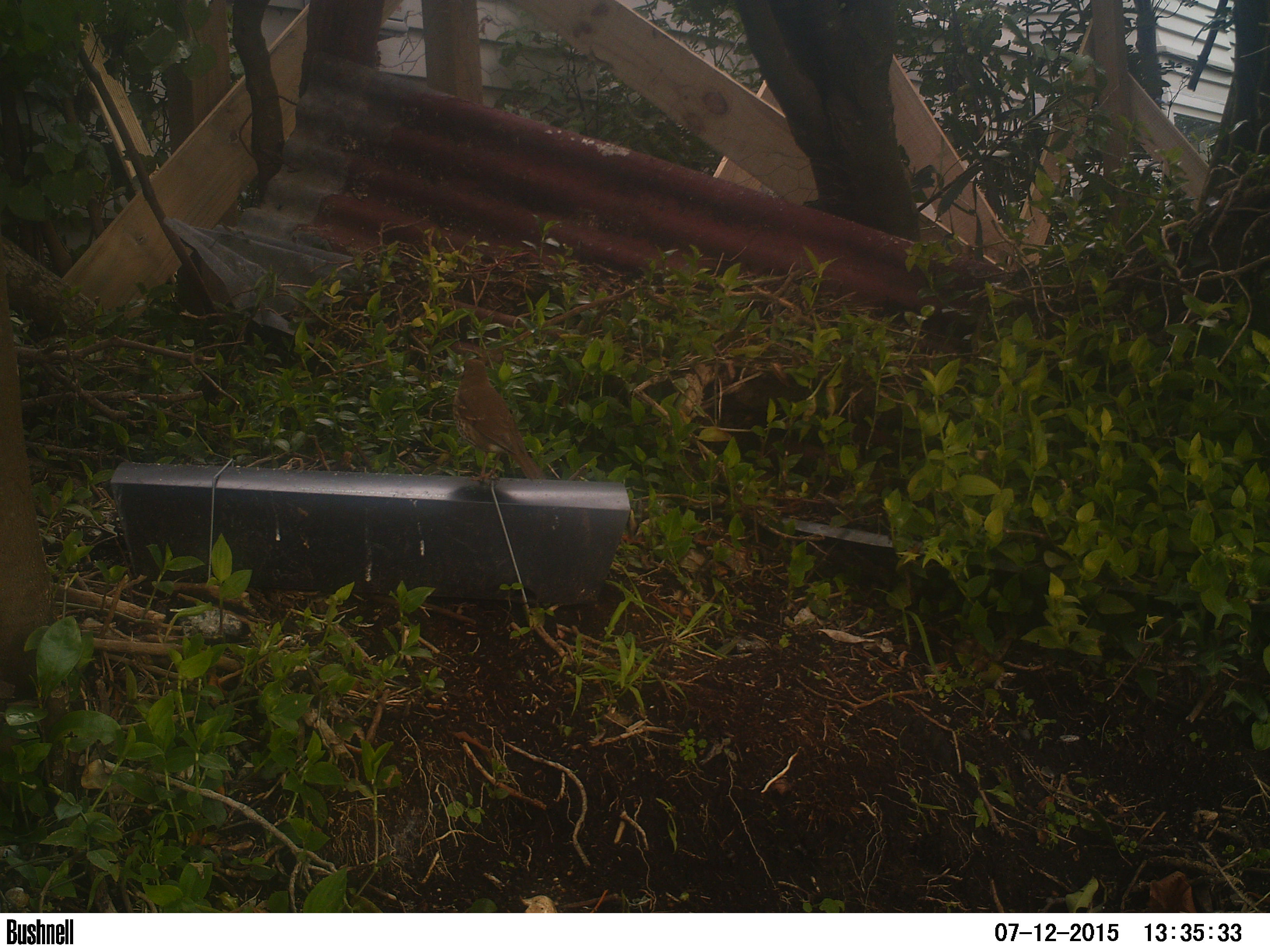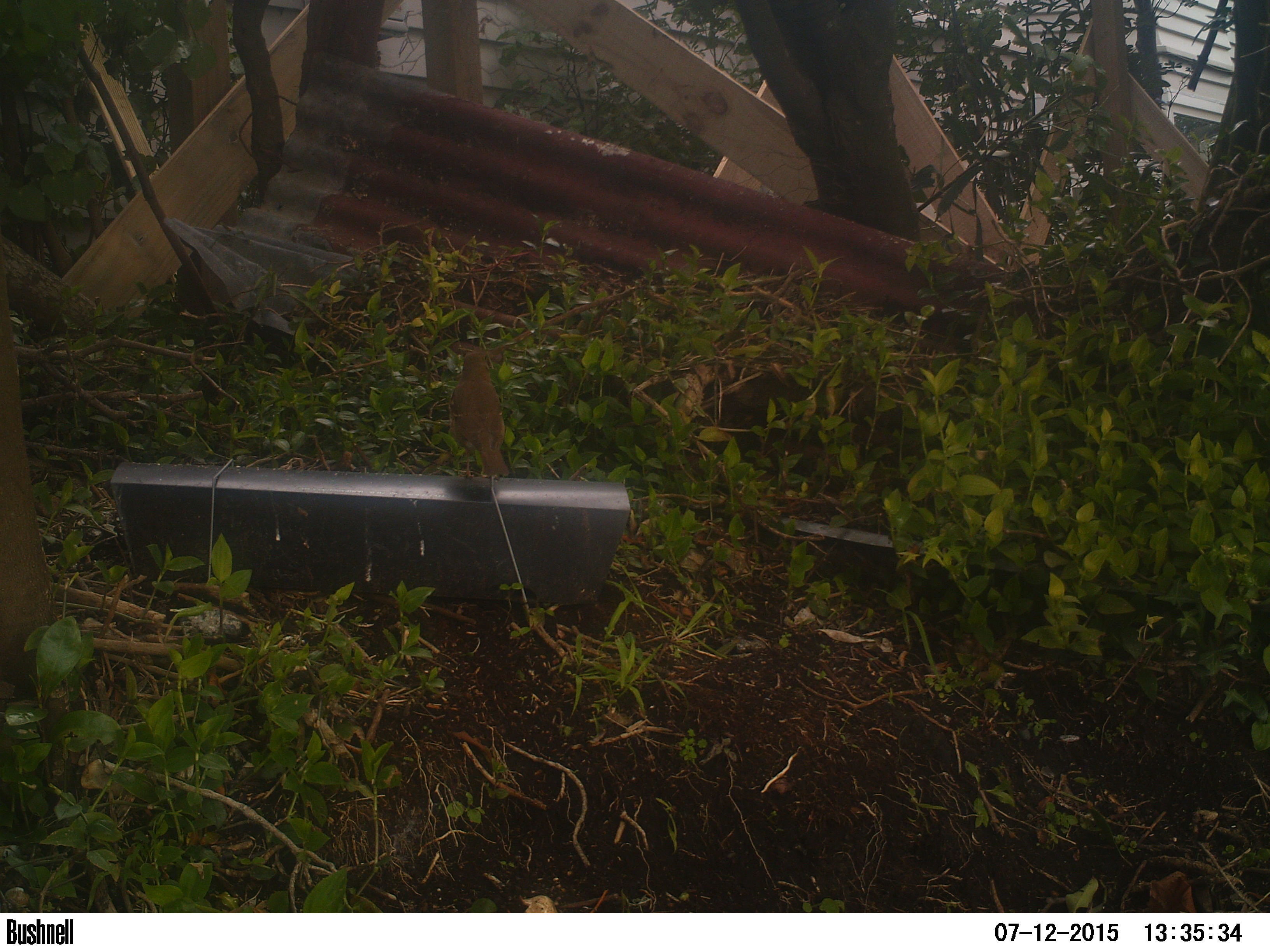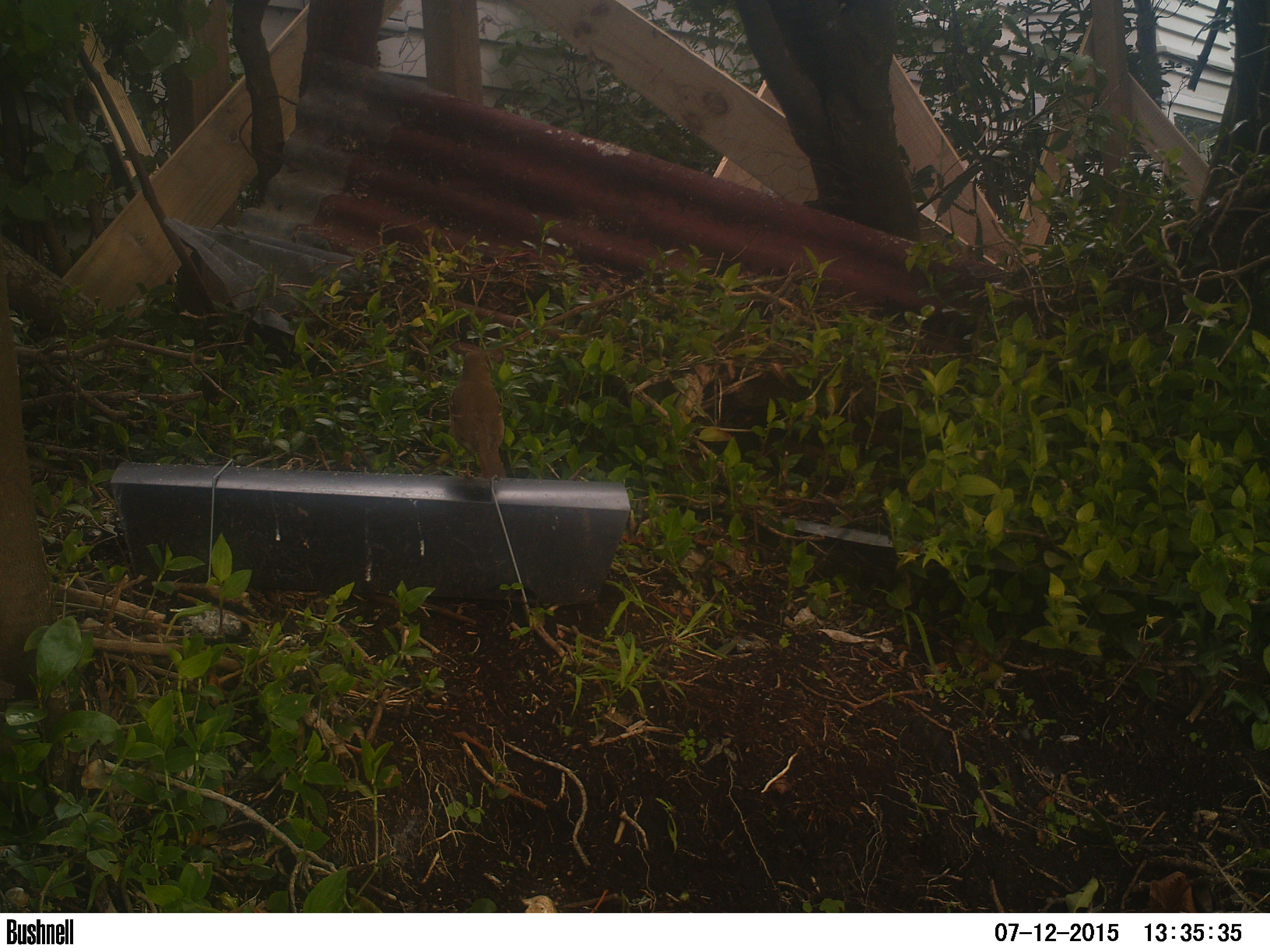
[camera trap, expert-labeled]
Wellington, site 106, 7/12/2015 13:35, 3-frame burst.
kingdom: Animalia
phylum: Chordata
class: Aves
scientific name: Aves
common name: bird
Bird (Aves).